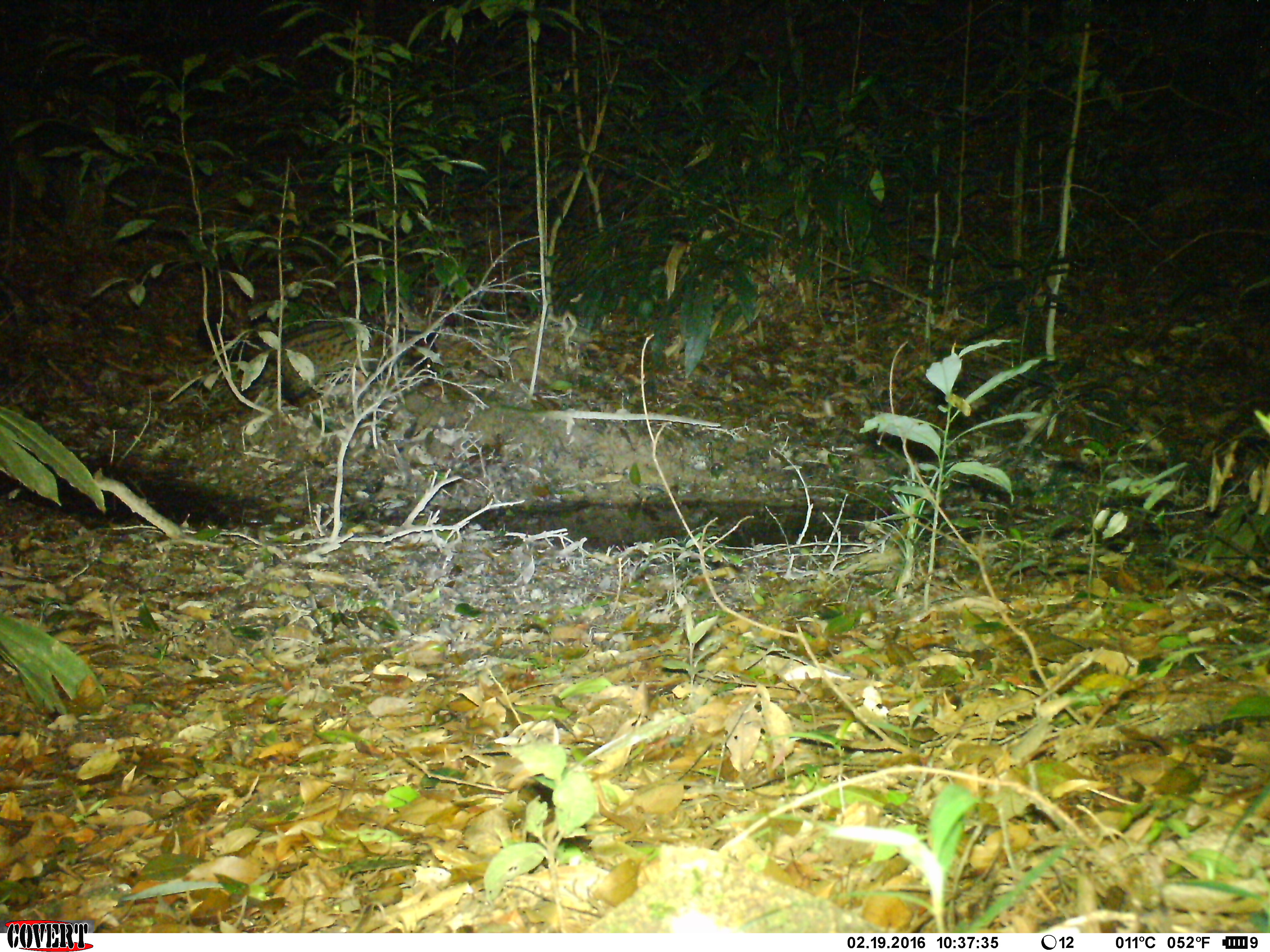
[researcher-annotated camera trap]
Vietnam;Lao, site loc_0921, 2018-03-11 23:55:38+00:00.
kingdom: Animalia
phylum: Chordata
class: Mammalia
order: Carnivora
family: Viverridae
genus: Paradoxurus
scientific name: Paradoxurus hermaphroditus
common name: common palm civet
Common palm civet (Paradoxurus hermaphroditus). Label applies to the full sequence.